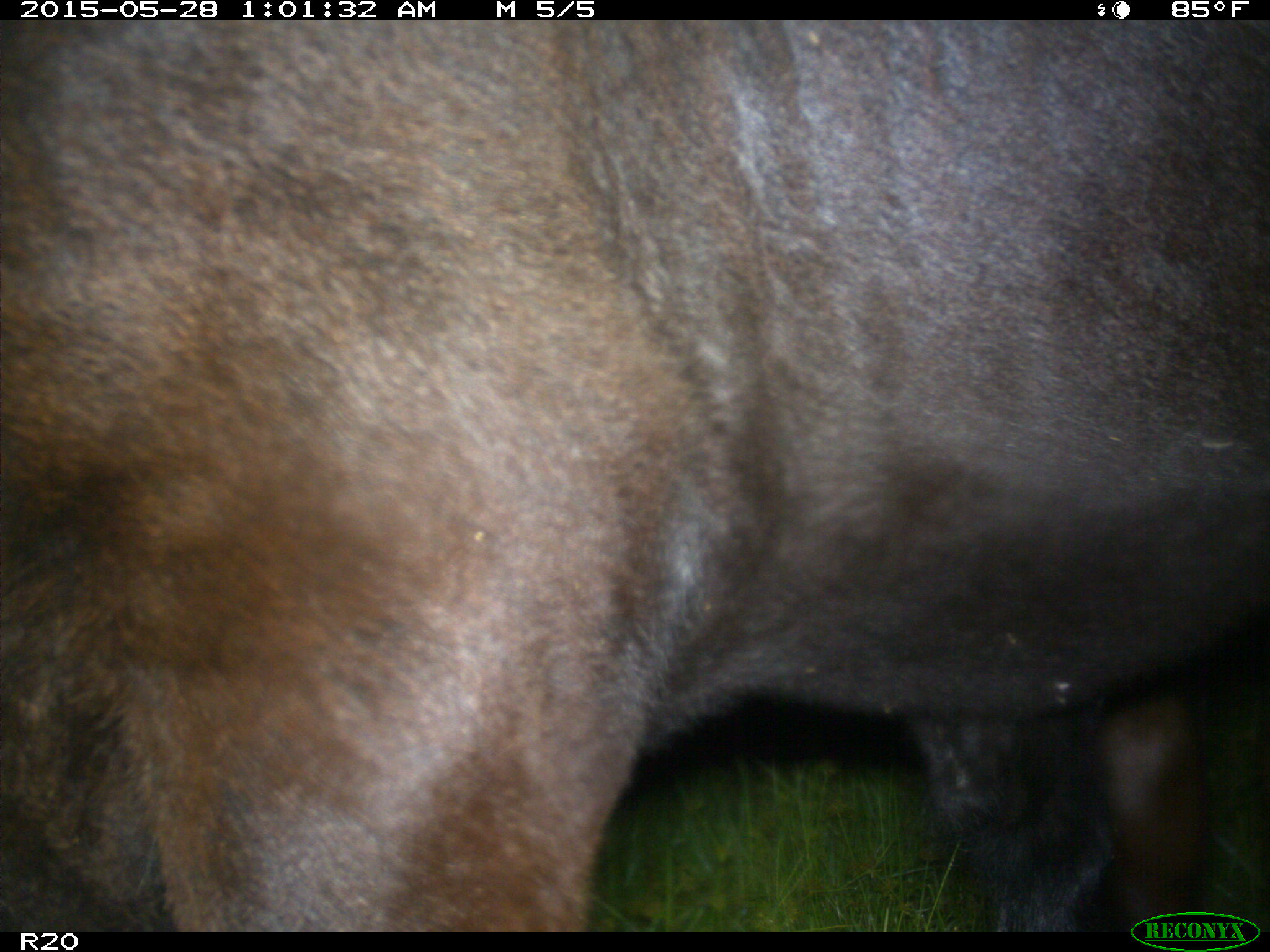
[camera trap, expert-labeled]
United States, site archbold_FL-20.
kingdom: Animalia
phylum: Chordata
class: Mammalia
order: Artiodactyla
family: Bovidae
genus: Bos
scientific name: Bos taurus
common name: domestic cow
Bos taurus (domestic cow).